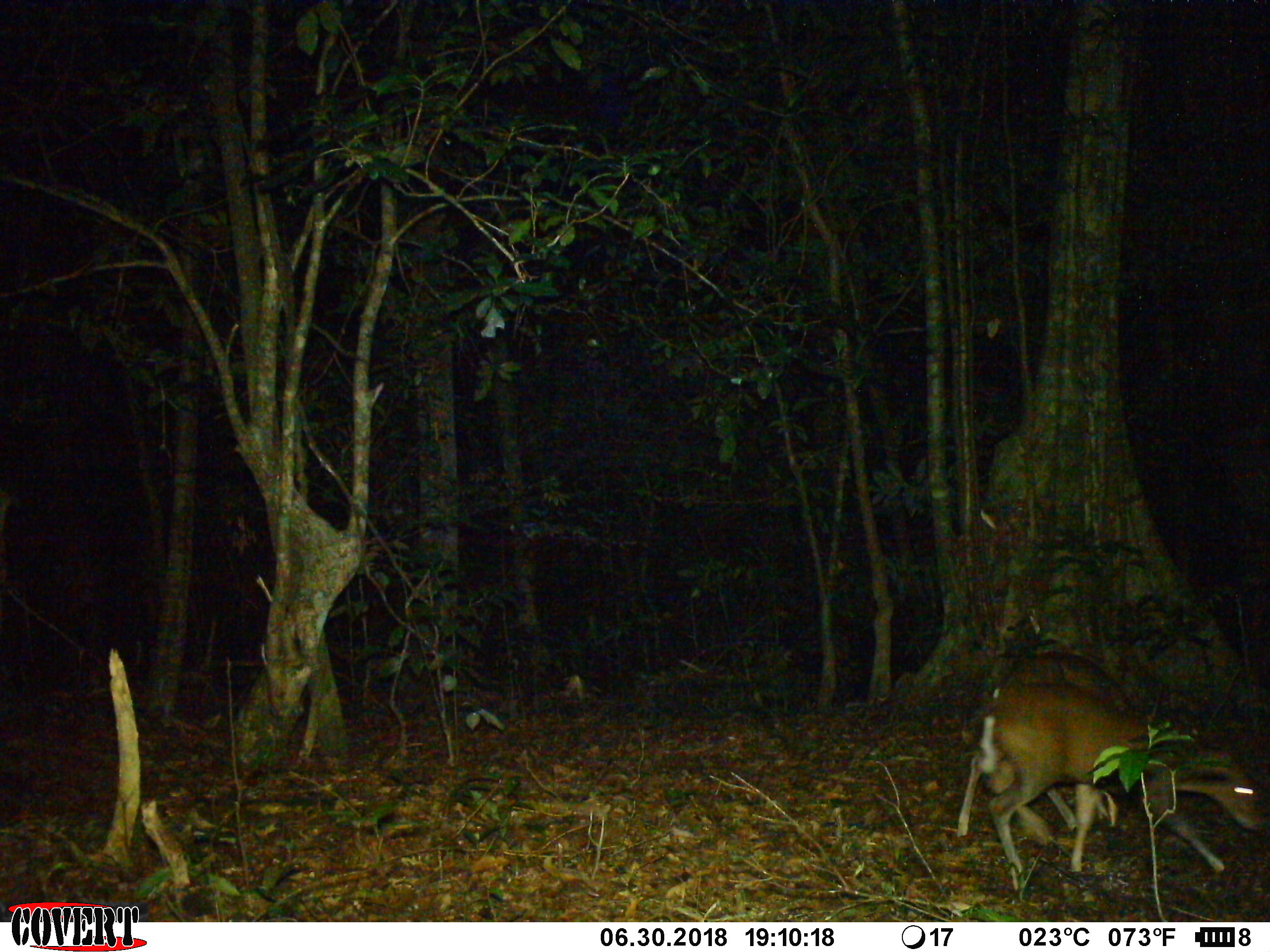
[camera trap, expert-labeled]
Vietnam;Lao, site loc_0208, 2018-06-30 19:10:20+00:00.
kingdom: Animalia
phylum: Chordata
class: Mammalia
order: Artiodactyla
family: Cervidae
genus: Muntiacus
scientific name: Muntiacus rooseveltorum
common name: roosevelt's muntjac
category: roosevelts muntjac group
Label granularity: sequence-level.